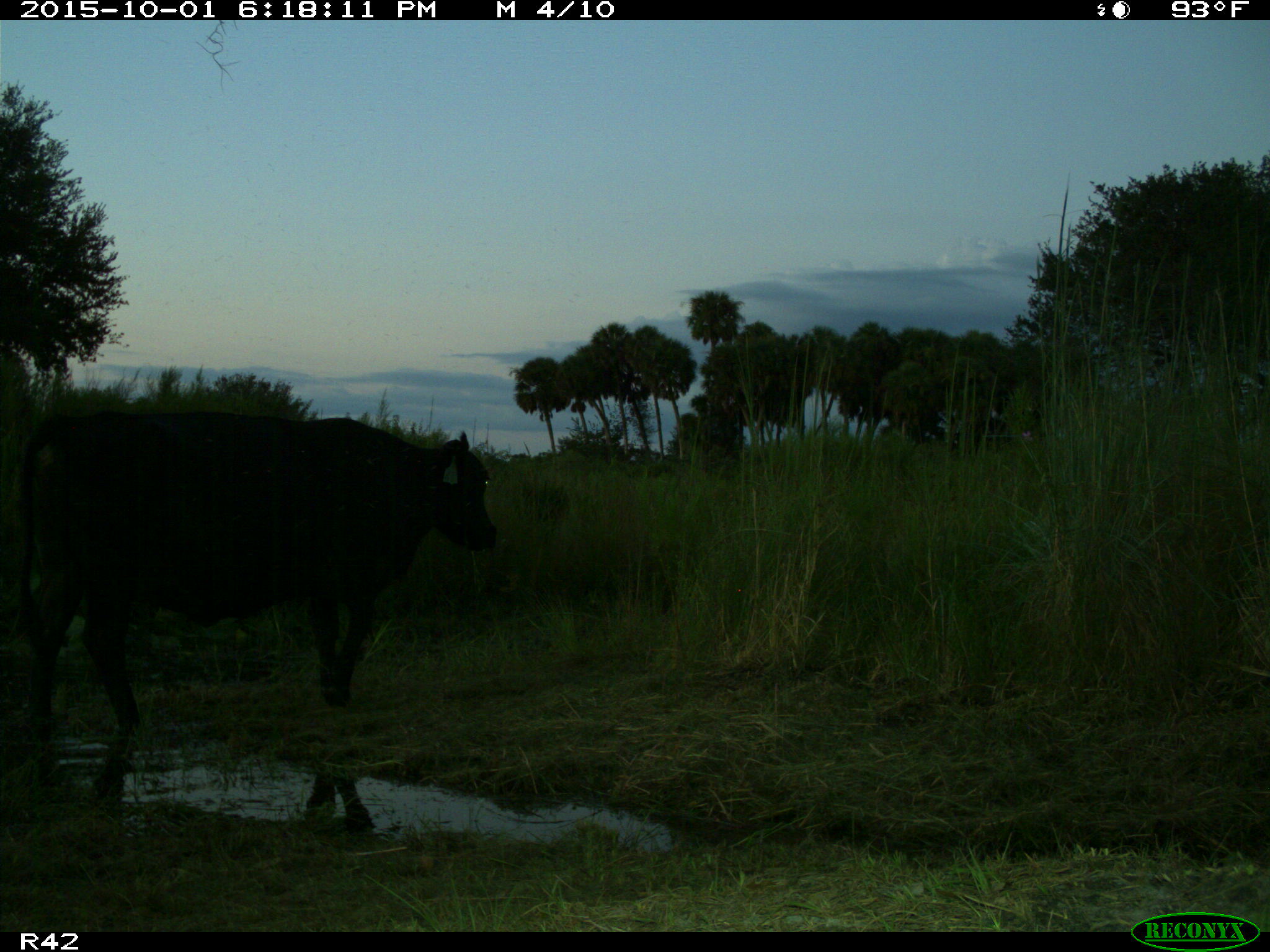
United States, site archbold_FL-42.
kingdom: Animalia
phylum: Chordata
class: Mammalia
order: Artiodactyla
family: Bovidae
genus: Bos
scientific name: Bos taurus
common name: domestic cow